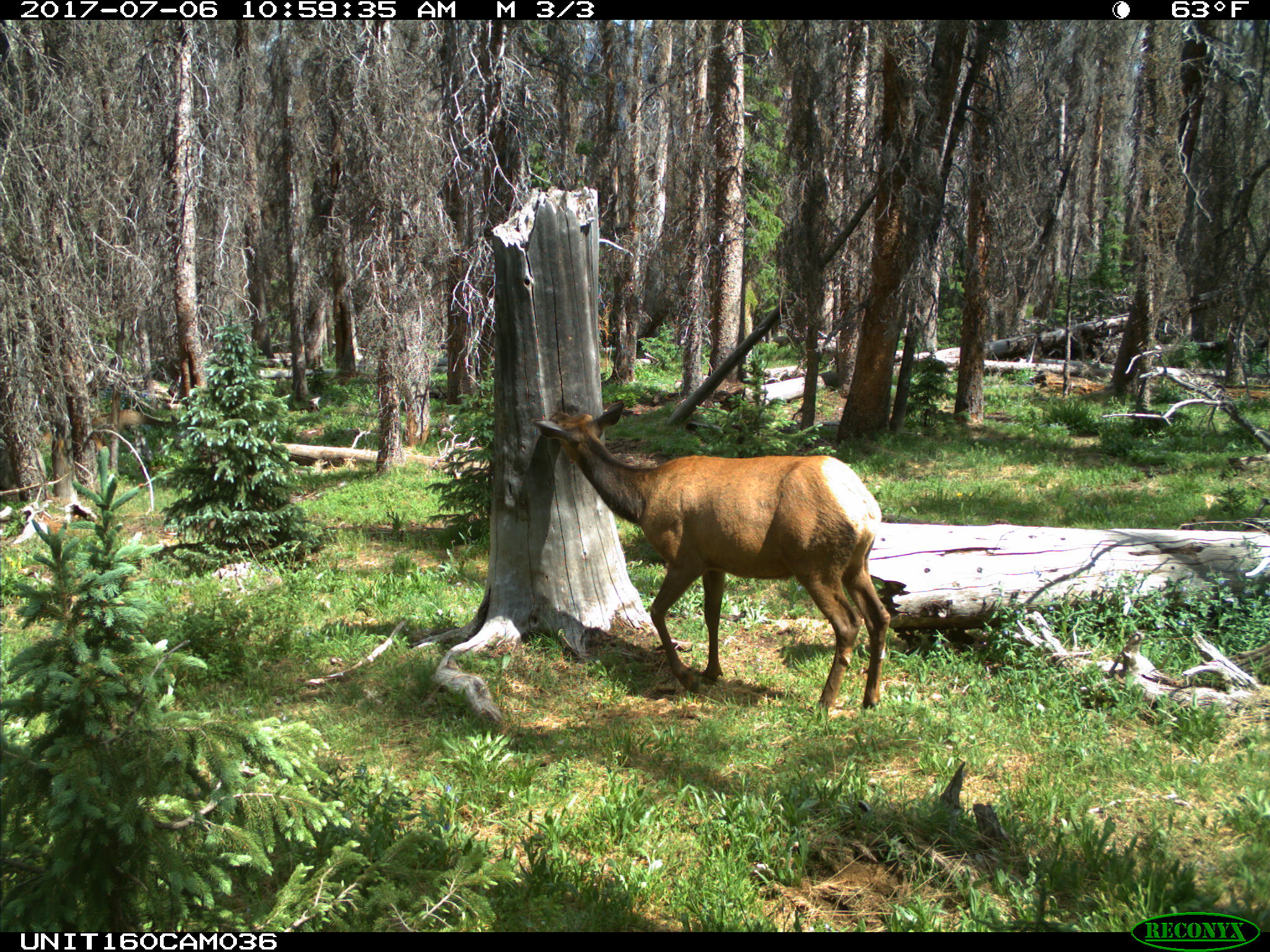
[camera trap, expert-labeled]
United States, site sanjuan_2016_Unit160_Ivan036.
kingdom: Animalia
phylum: Chordata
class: Mammalia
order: Artiodactyla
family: Cervidae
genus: Cervus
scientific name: Cervus elaphus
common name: red deer